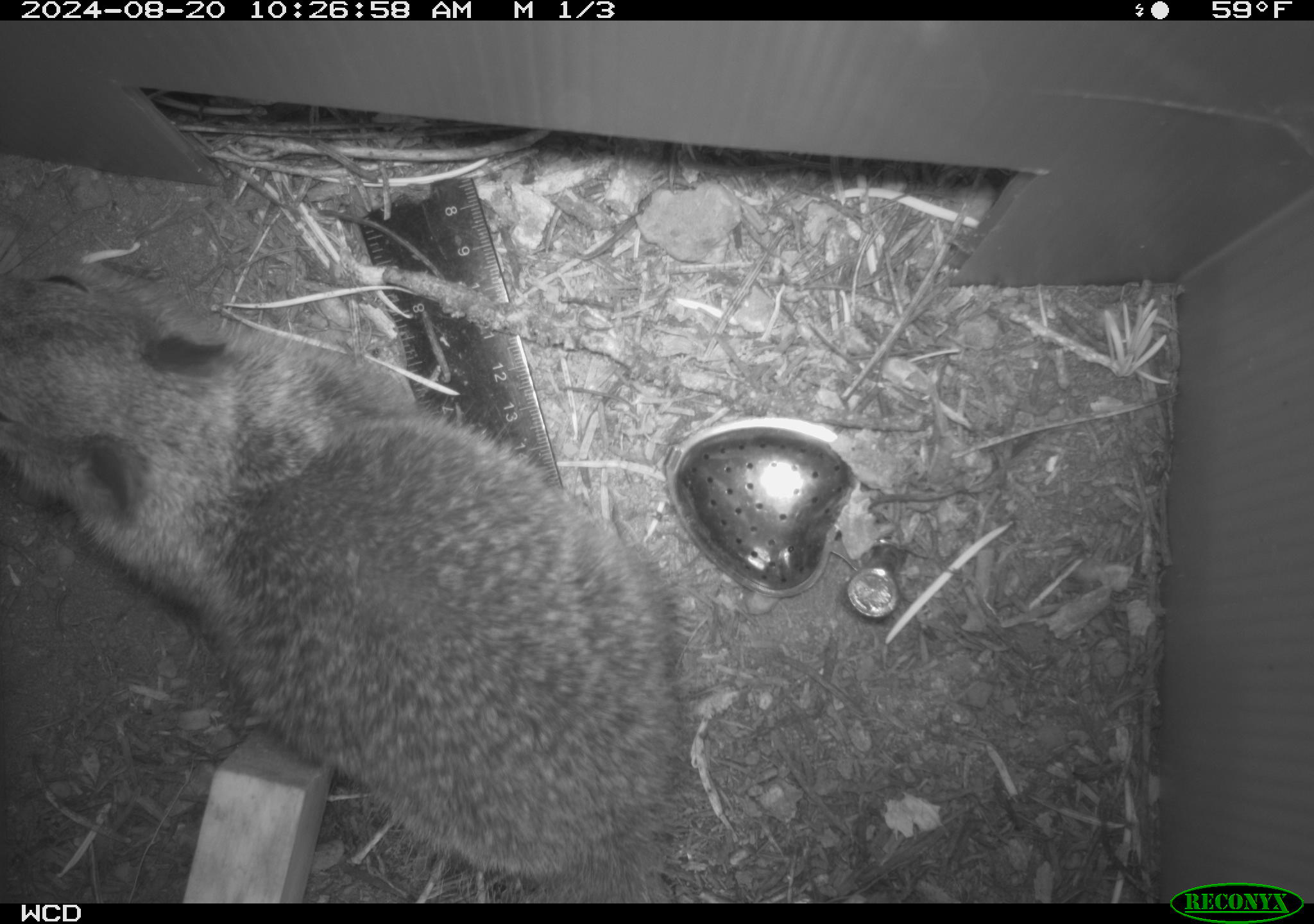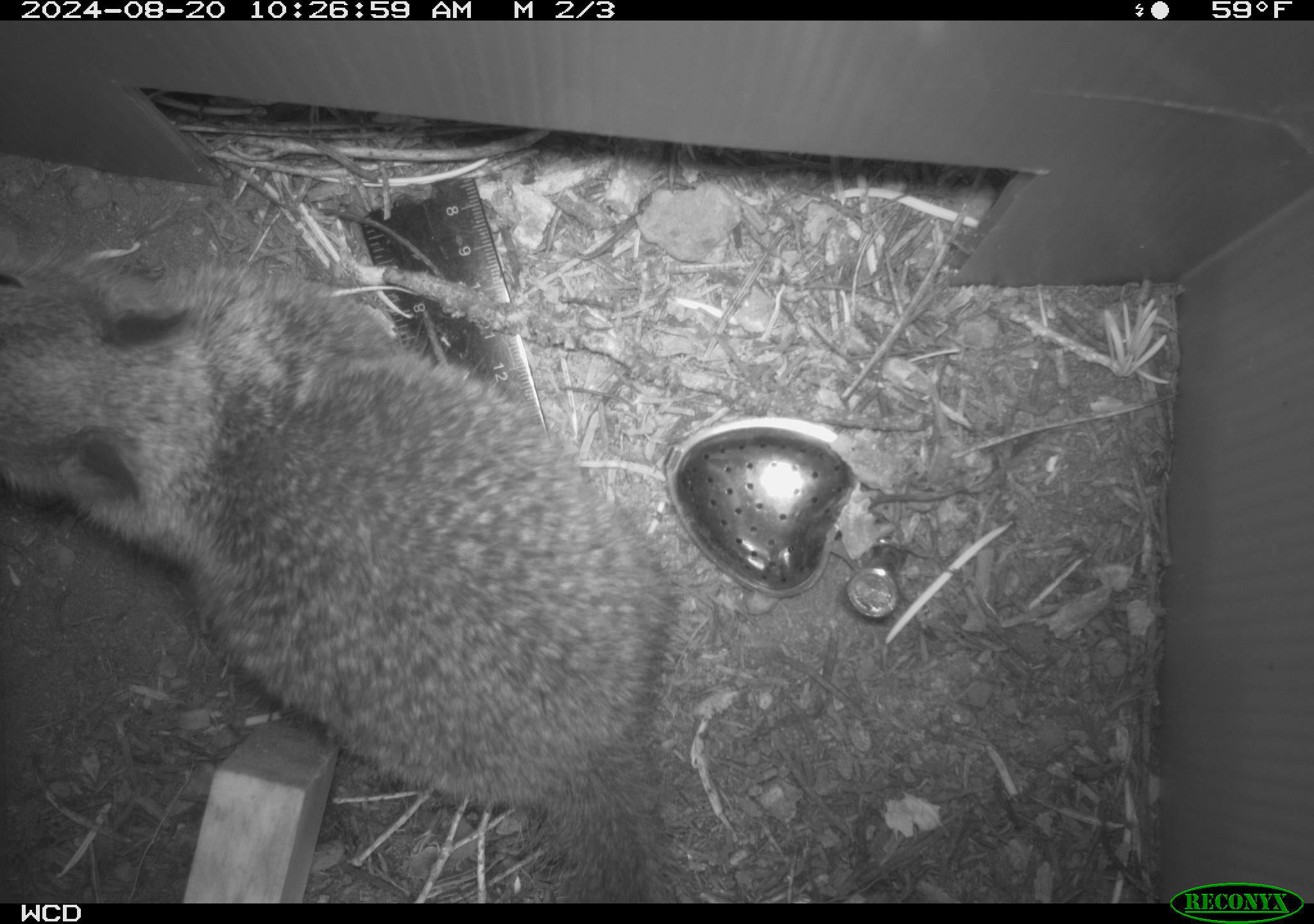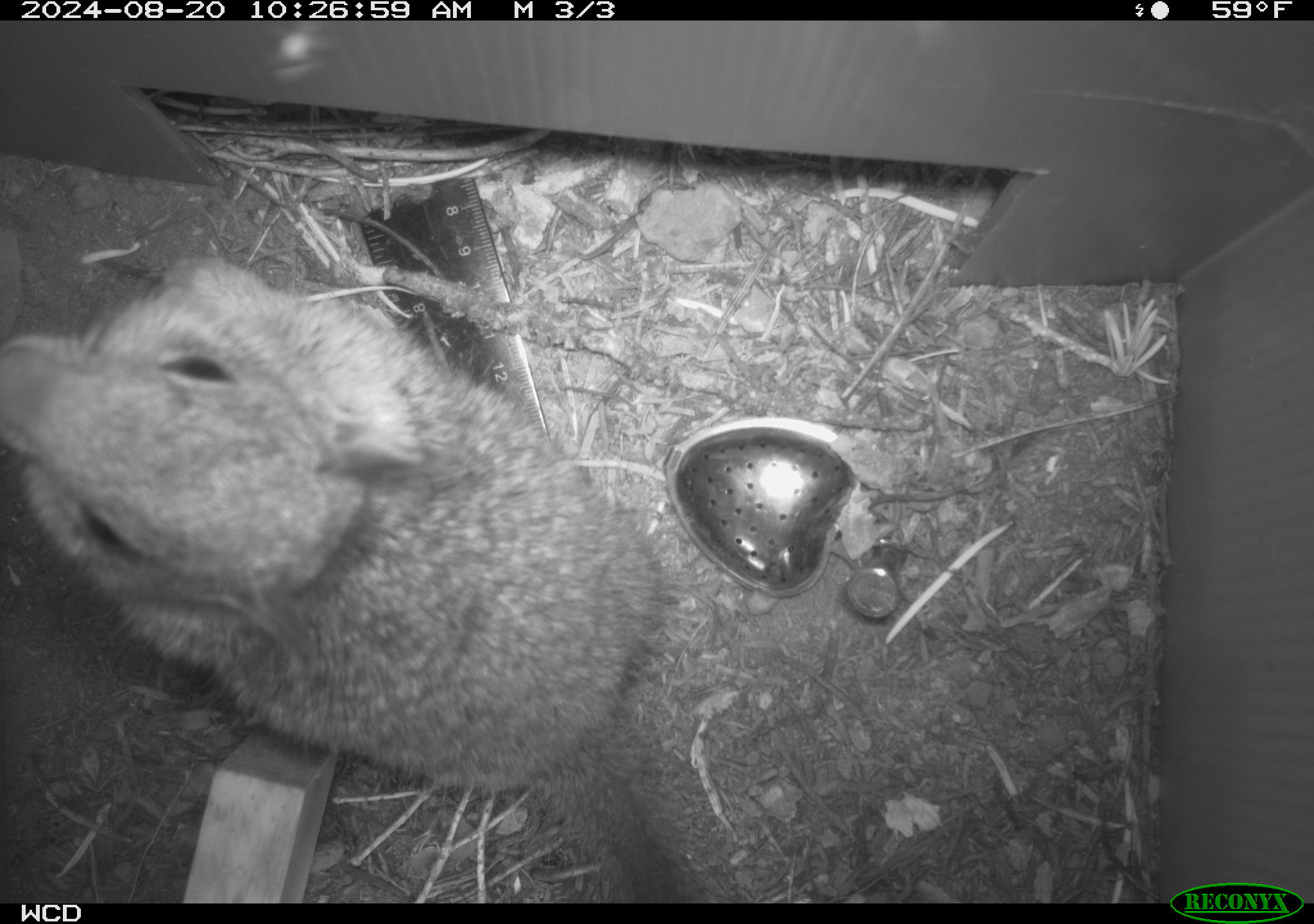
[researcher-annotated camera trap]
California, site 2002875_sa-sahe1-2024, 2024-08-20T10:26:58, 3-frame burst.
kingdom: Animalia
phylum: Chordata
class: Mammalia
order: Rodentia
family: Sciuridae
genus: Otospermophilus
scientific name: Otospermophilus beecheyi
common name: california ground squirrel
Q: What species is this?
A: California ground squirrel (Otospermophilus beecheyi).